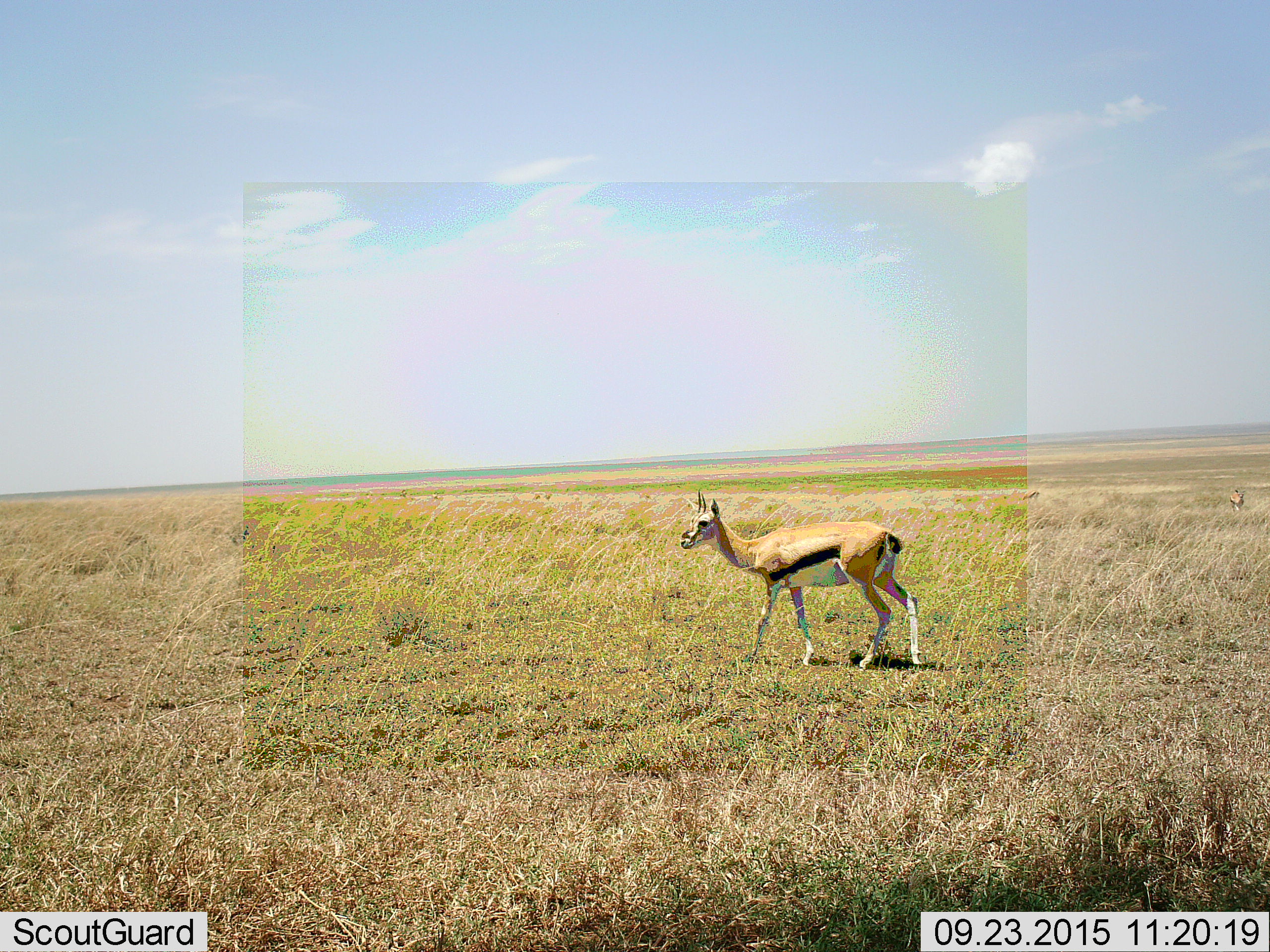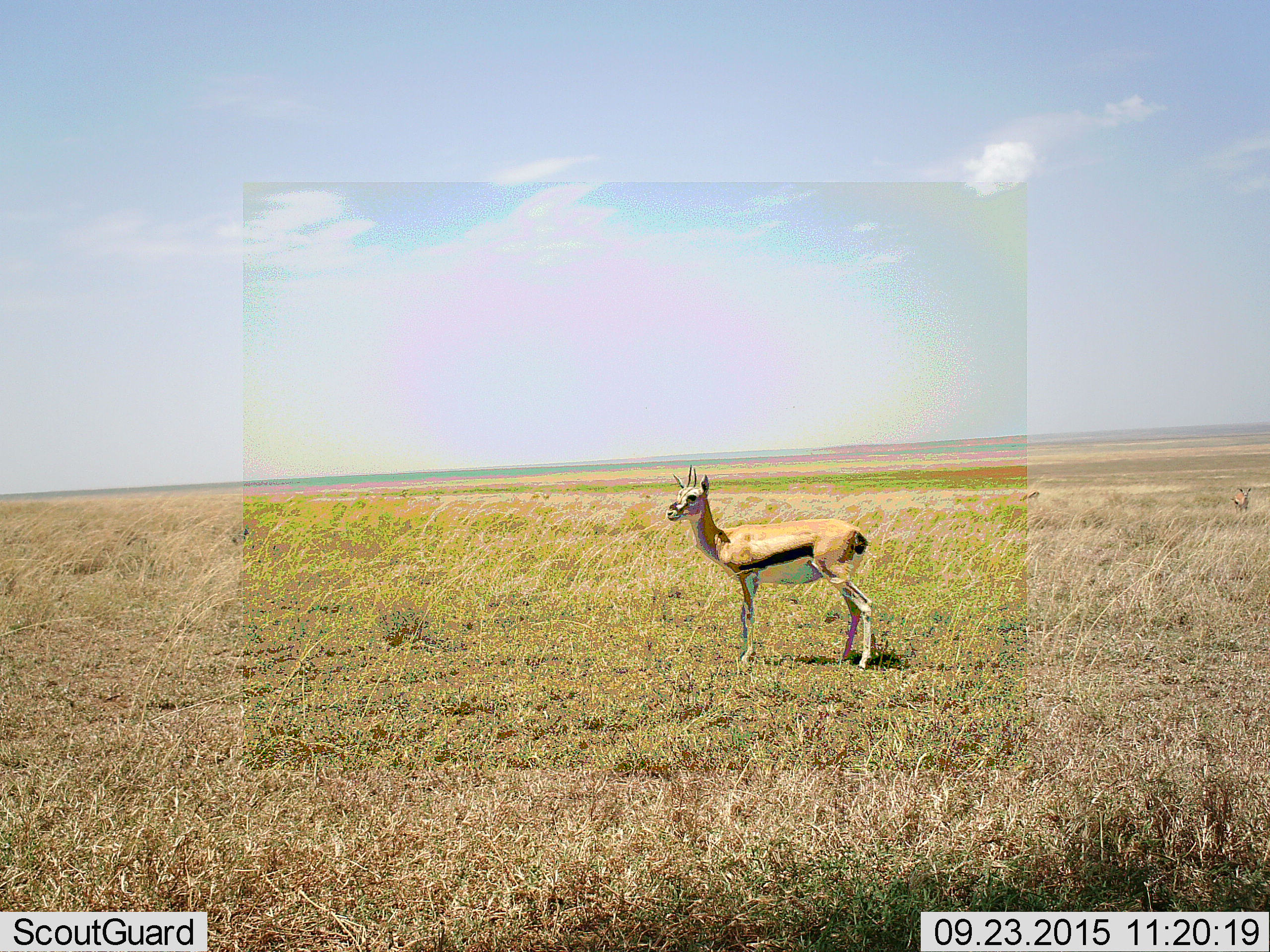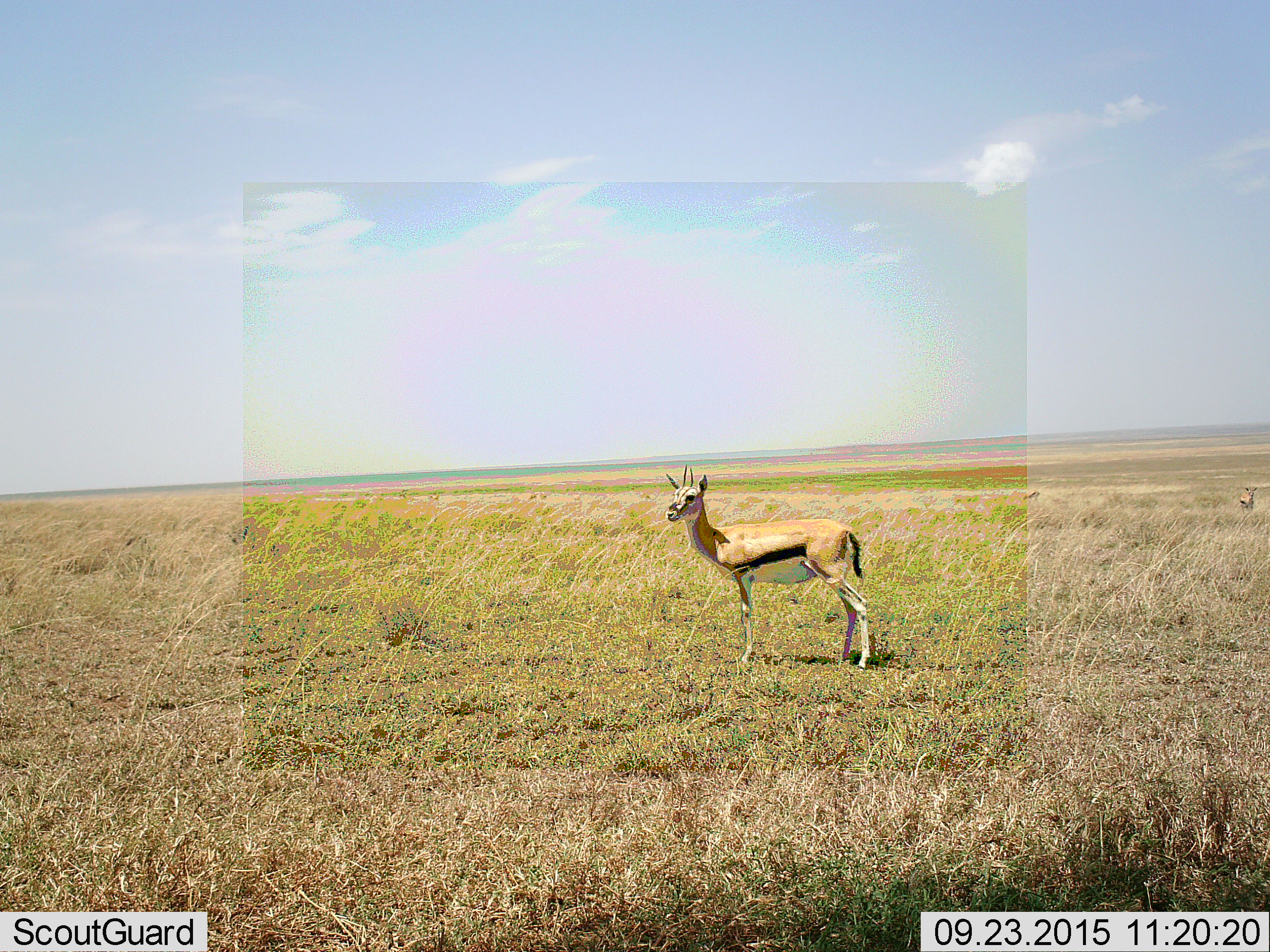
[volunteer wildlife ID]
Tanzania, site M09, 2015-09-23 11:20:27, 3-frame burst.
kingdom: Animalia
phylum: Chordata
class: Mammalia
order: Artiodactyla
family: Bovidae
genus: Eudorcas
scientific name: Eudorcas thomsonii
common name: thomson's gazelle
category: gazellethomsons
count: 2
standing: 50%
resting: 0%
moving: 75%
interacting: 0%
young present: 0%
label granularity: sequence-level